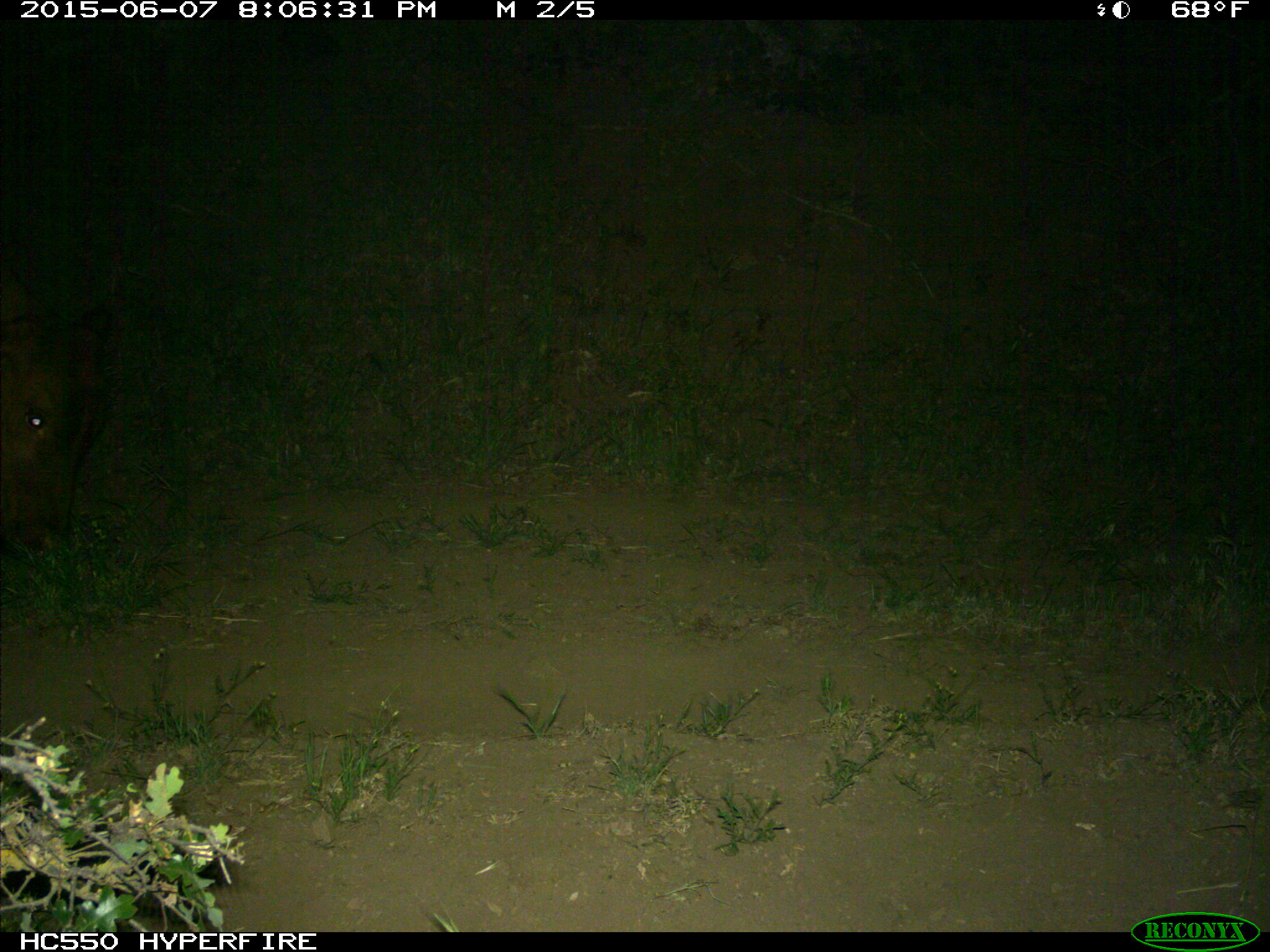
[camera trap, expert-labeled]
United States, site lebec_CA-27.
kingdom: Animalia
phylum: Chordata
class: Mammalia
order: Artiodactyla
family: Bovidae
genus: Bos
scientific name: Bos taurus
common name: domestic cow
Bos taurus (domestic cow).